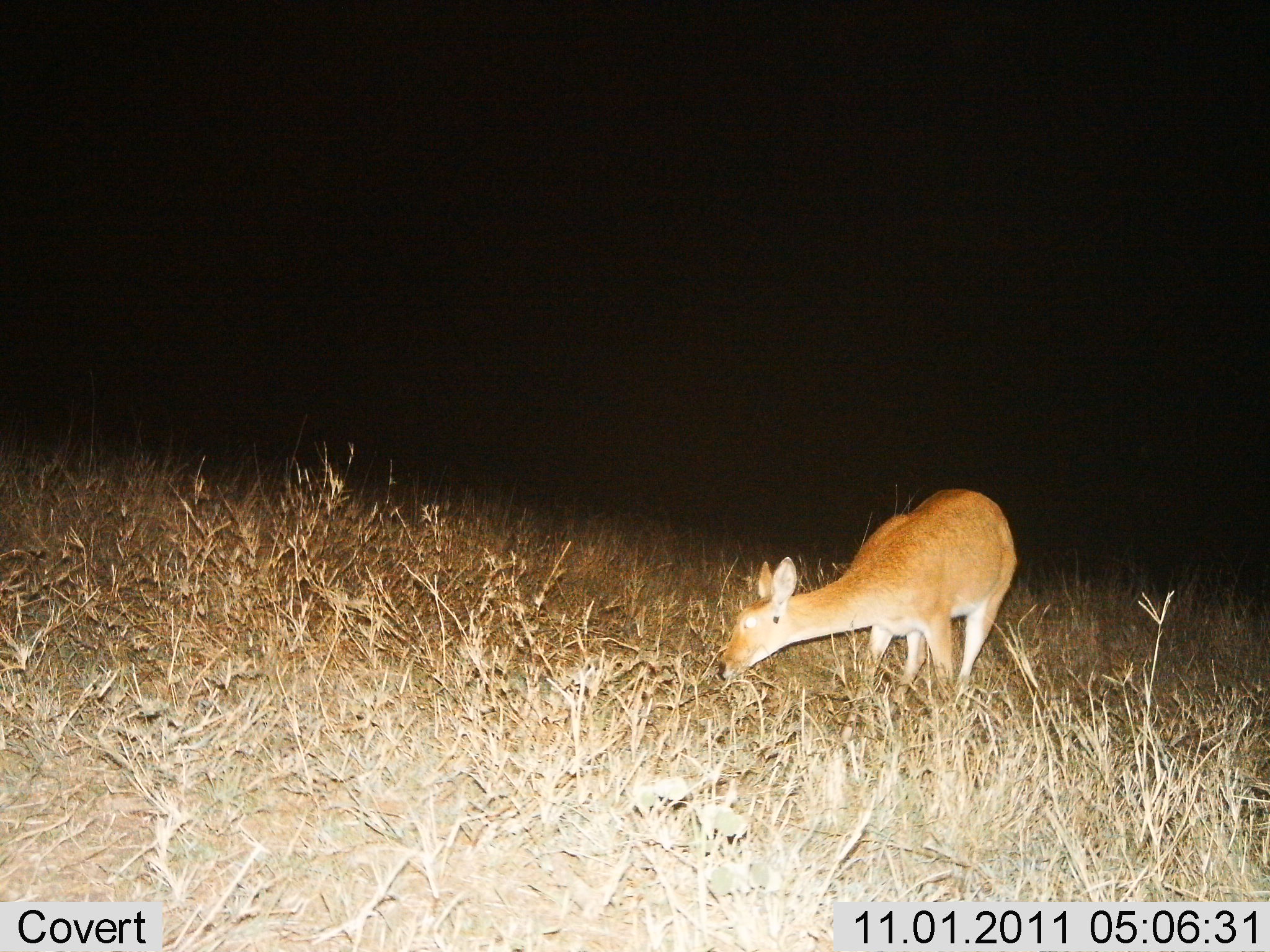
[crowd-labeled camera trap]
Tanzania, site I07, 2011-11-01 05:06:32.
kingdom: Animalia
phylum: Chordata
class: Mammalia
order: Artiodactyla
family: Bovidae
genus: Redunca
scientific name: Redunca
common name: reedbuck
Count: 1.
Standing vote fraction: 8%.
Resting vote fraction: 0%.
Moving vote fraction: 0%.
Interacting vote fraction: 0%.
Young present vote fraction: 0%.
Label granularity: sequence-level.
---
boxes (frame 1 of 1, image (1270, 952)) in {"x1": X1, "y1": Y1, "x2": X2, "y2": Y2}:
animal: {"x1": 716, "y1": 483, "x2": 1019, "y2": 745}